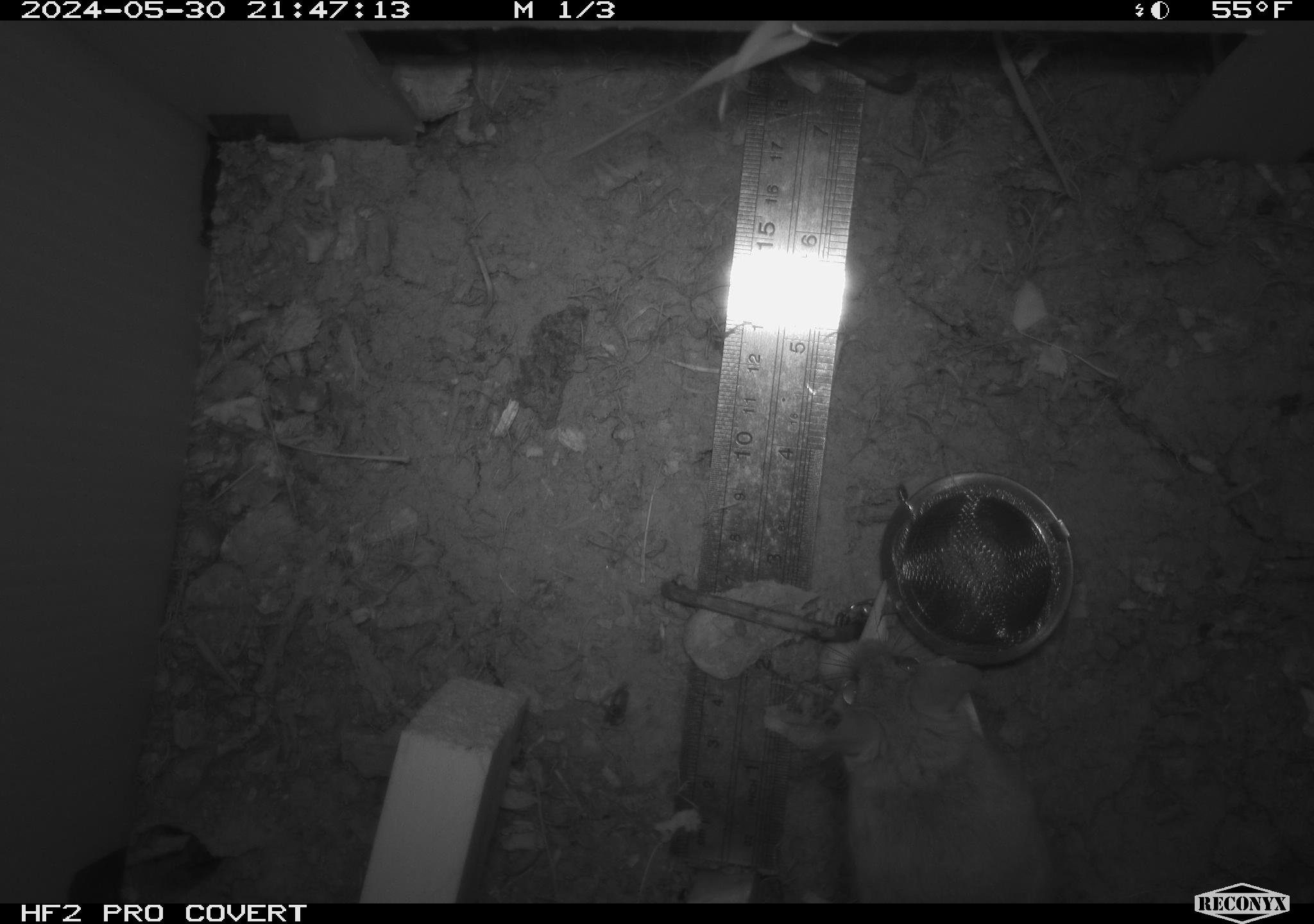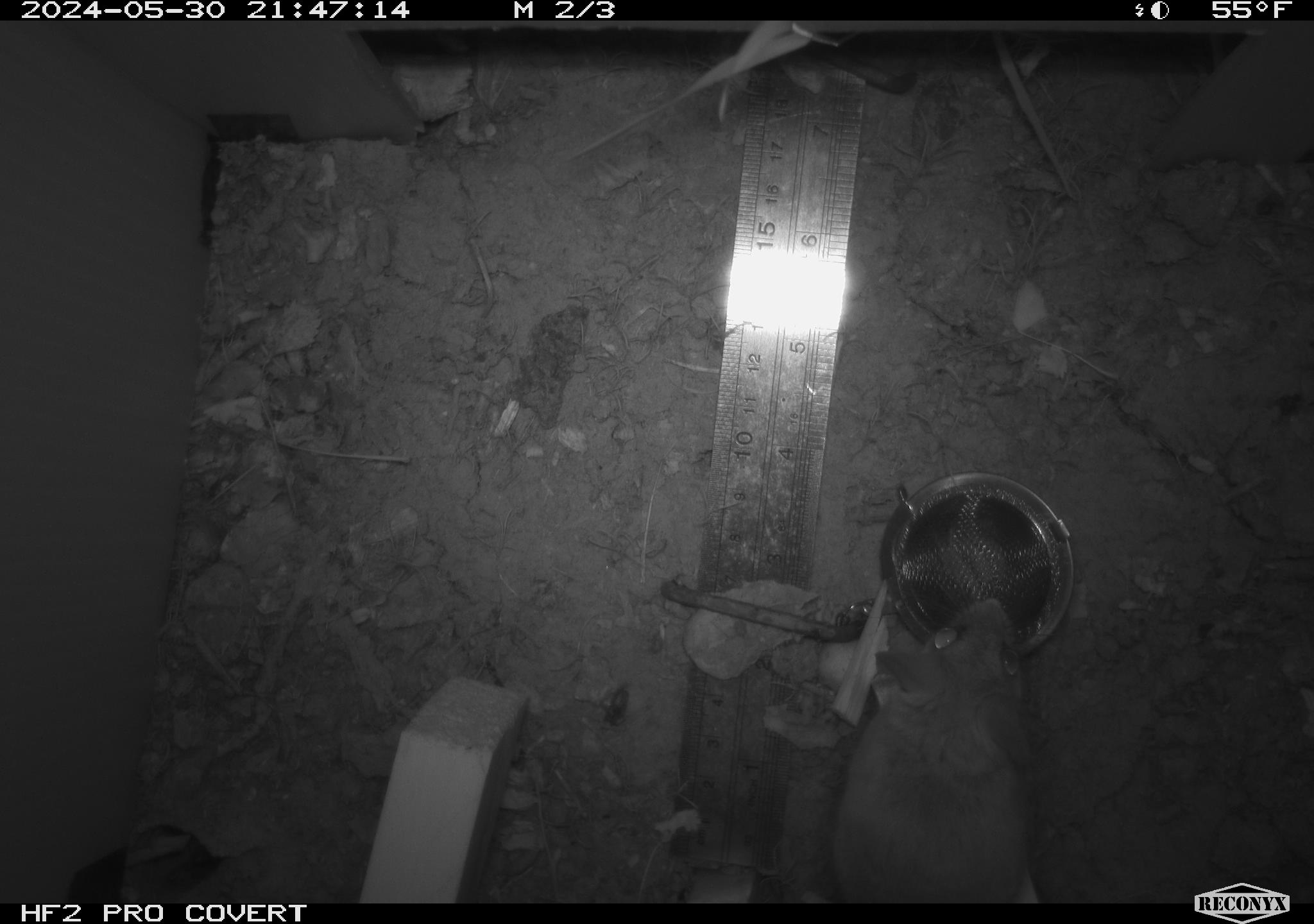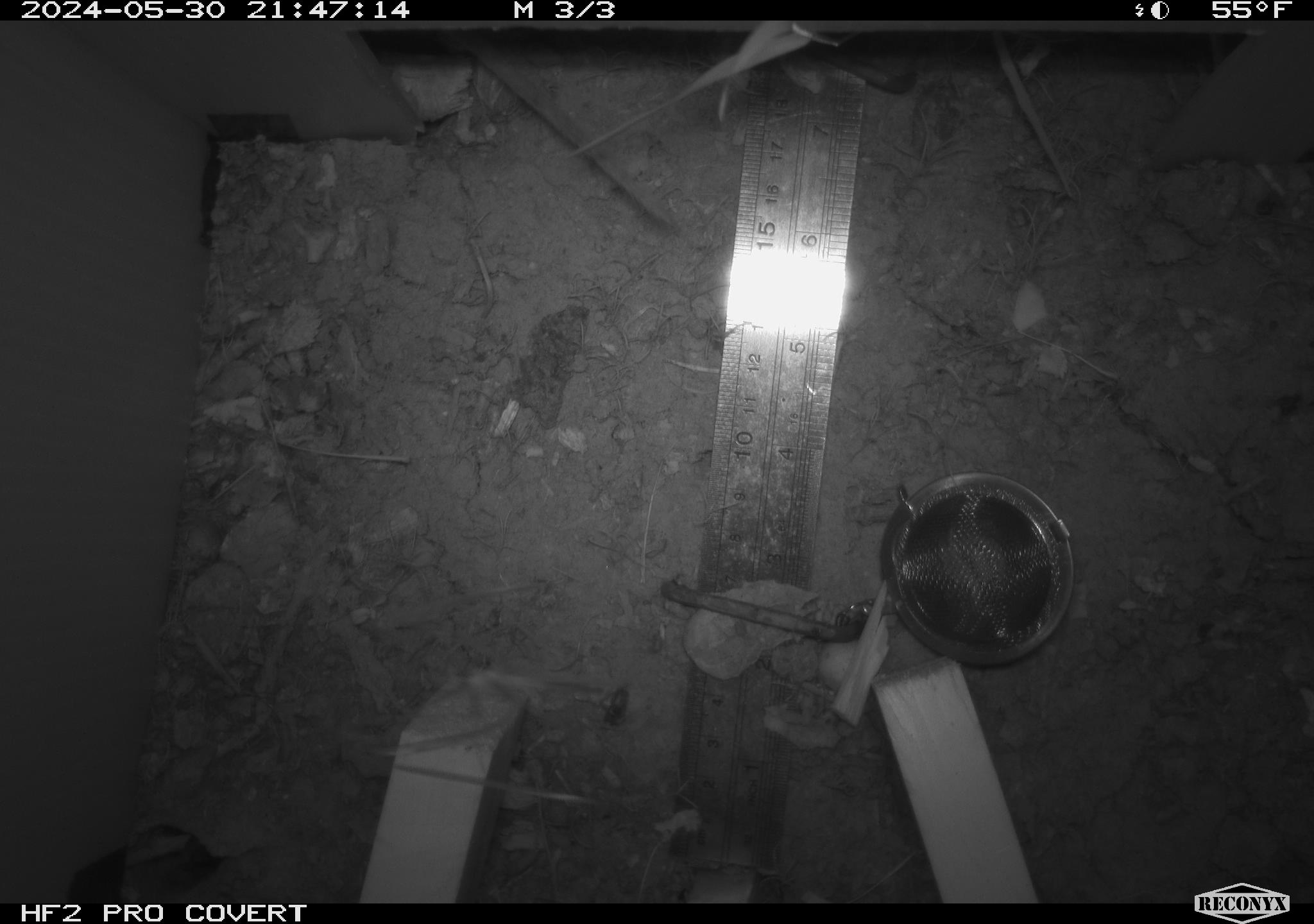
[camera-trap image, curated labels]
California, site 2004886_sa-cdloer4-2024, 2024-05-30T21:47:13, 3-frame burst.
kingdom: Animalia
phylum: Chordata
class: Mammalia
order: Rodentia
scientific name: Rodentia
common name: rodent